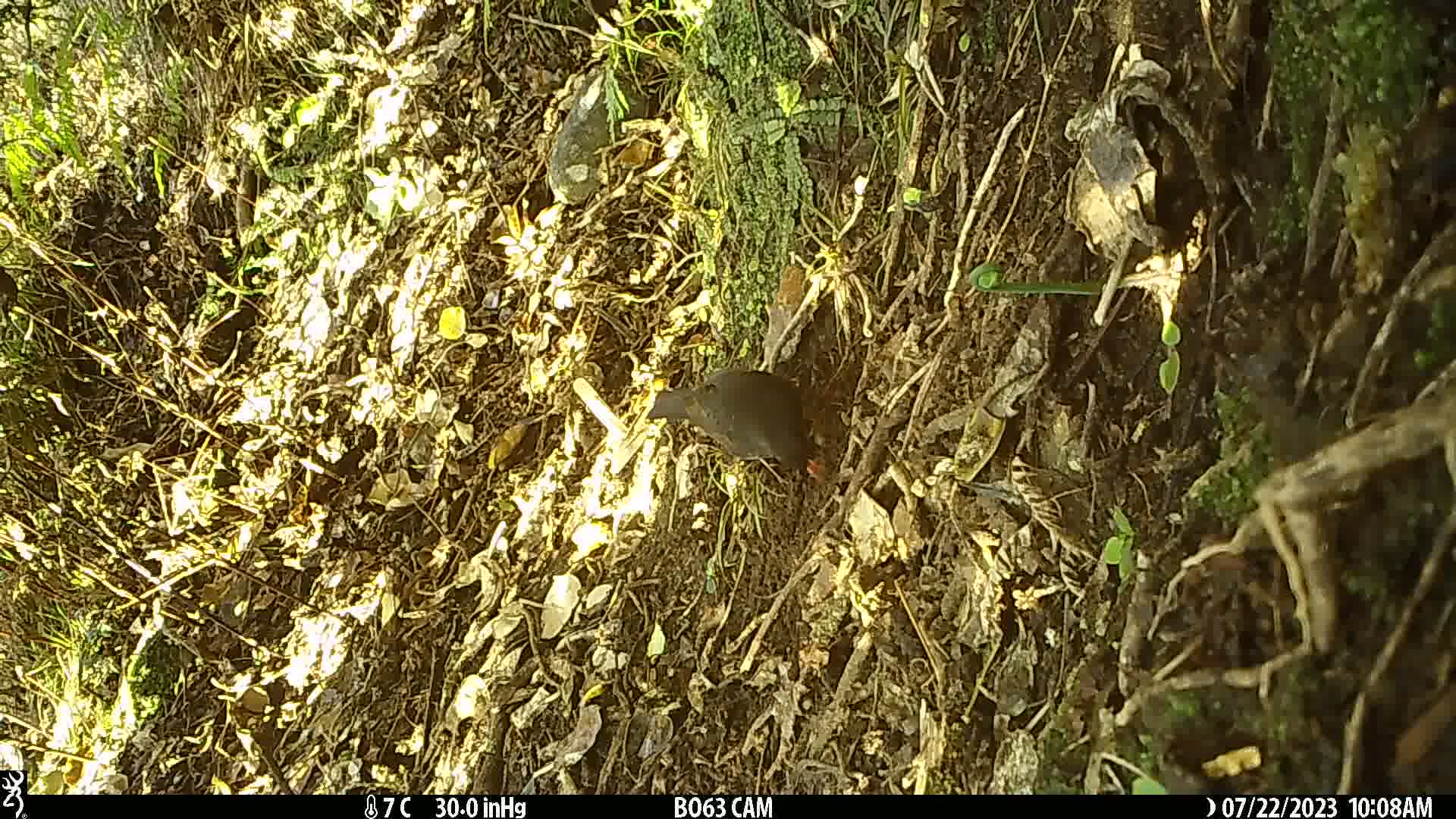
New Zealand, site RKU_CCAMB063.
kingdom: Animalia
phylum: Chordata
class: Aves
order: Passeriformes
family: Turdidae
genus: Turdus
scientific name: Turdus merula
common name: eurasian blackbird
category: blackbird